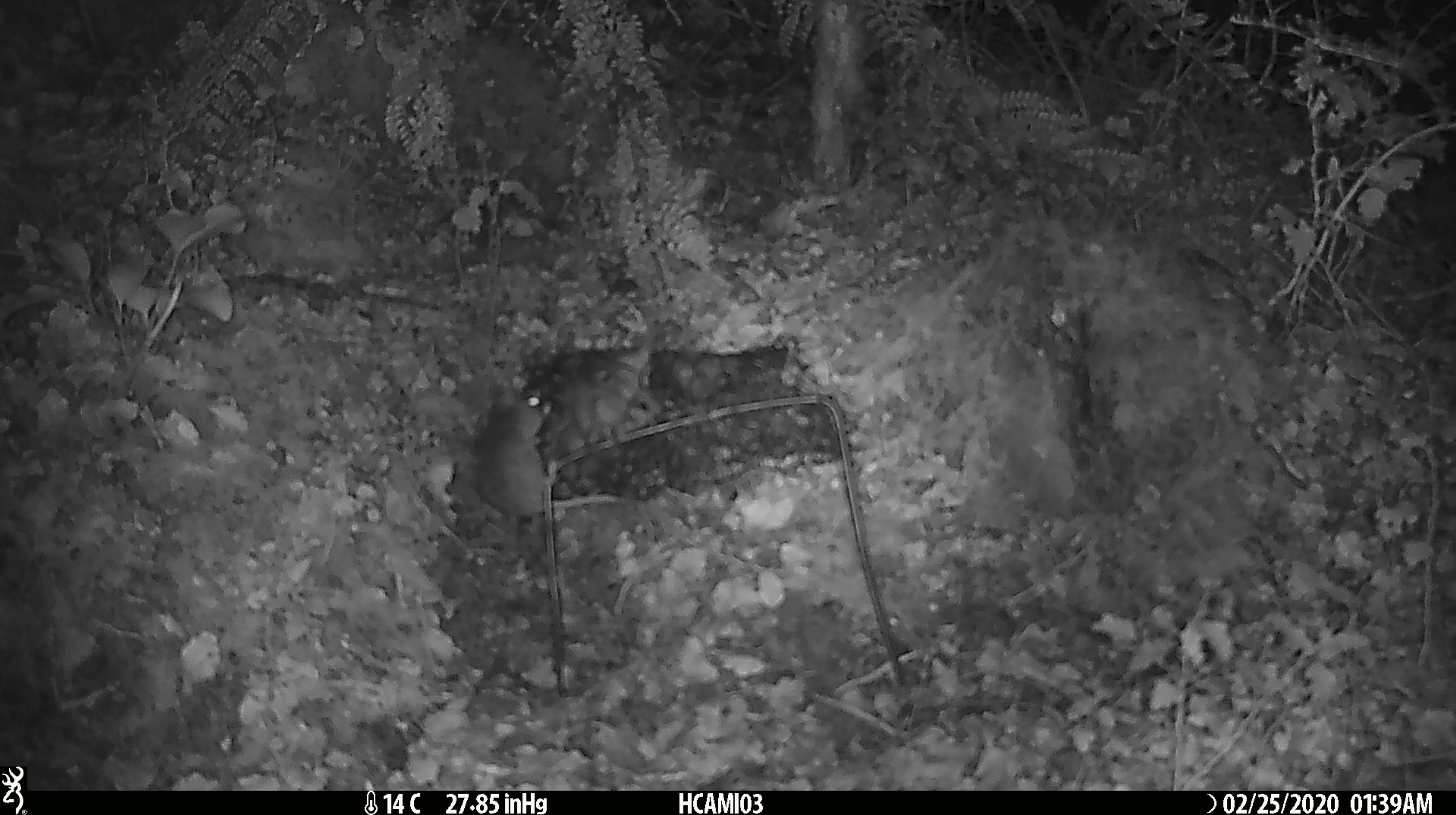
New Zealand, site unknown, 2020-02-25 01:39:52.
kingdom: Animalia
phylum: Chordata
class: Mammalia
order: Rodentia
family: Muridae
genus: Mus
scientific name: Mus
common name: mouse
Mouse (Mus).